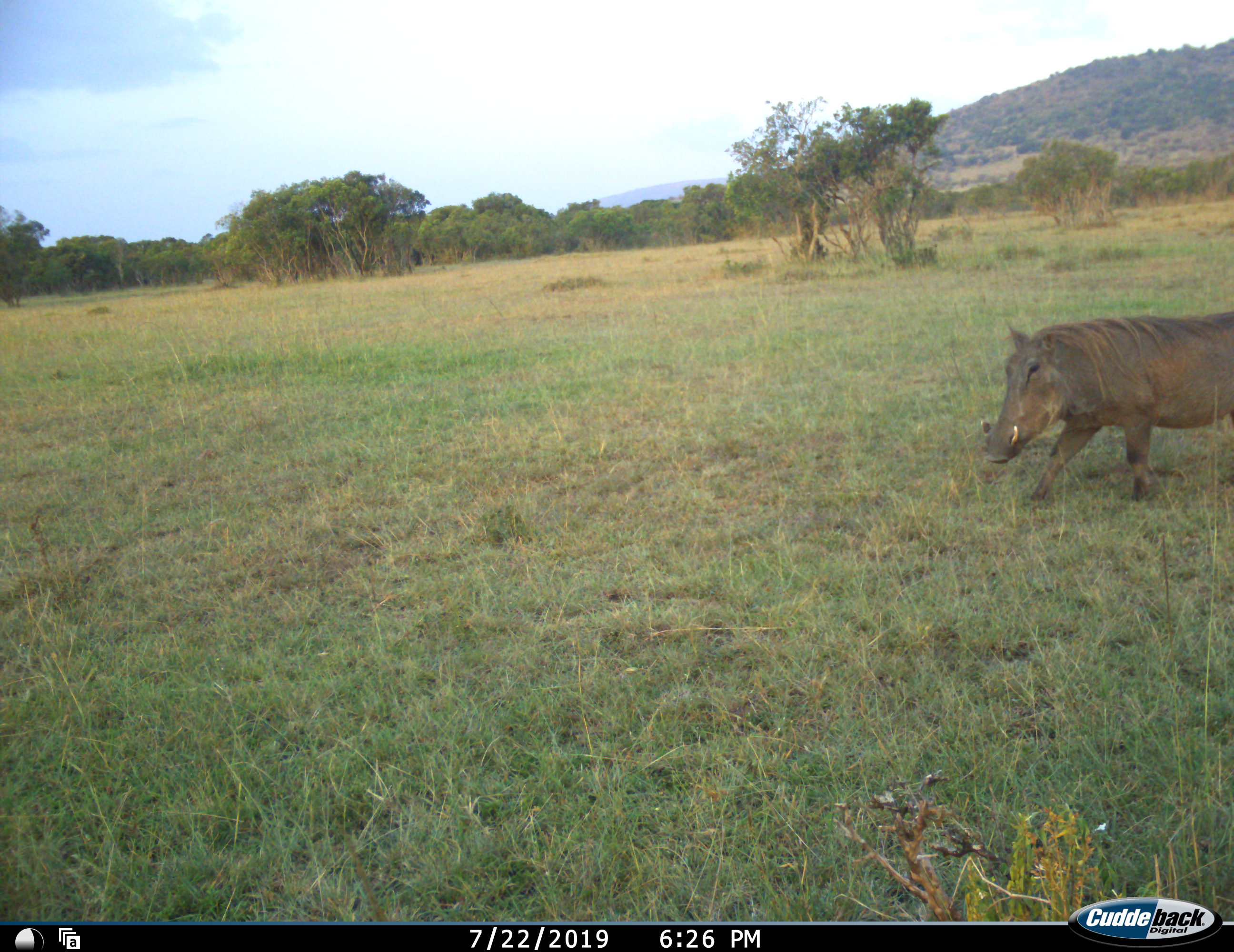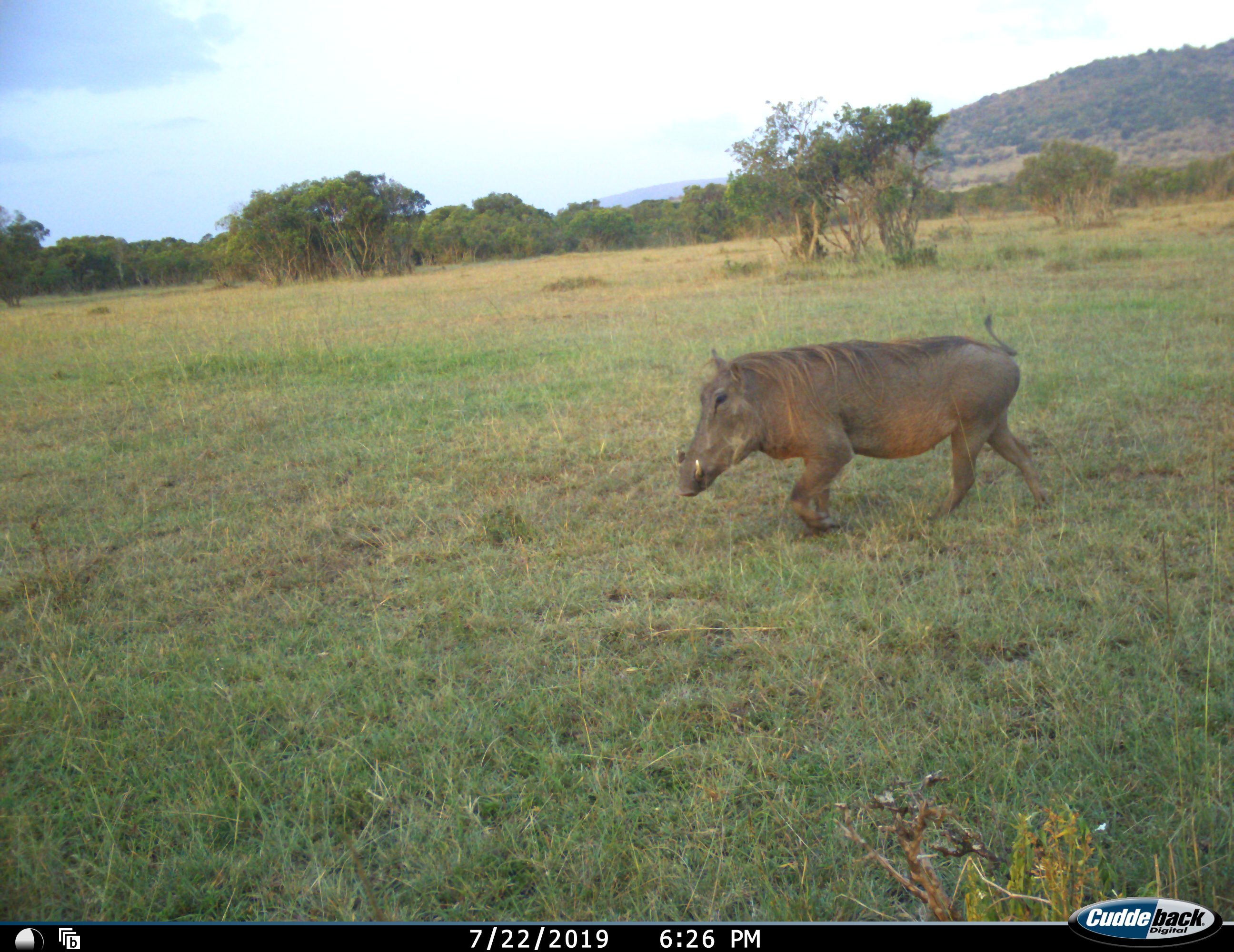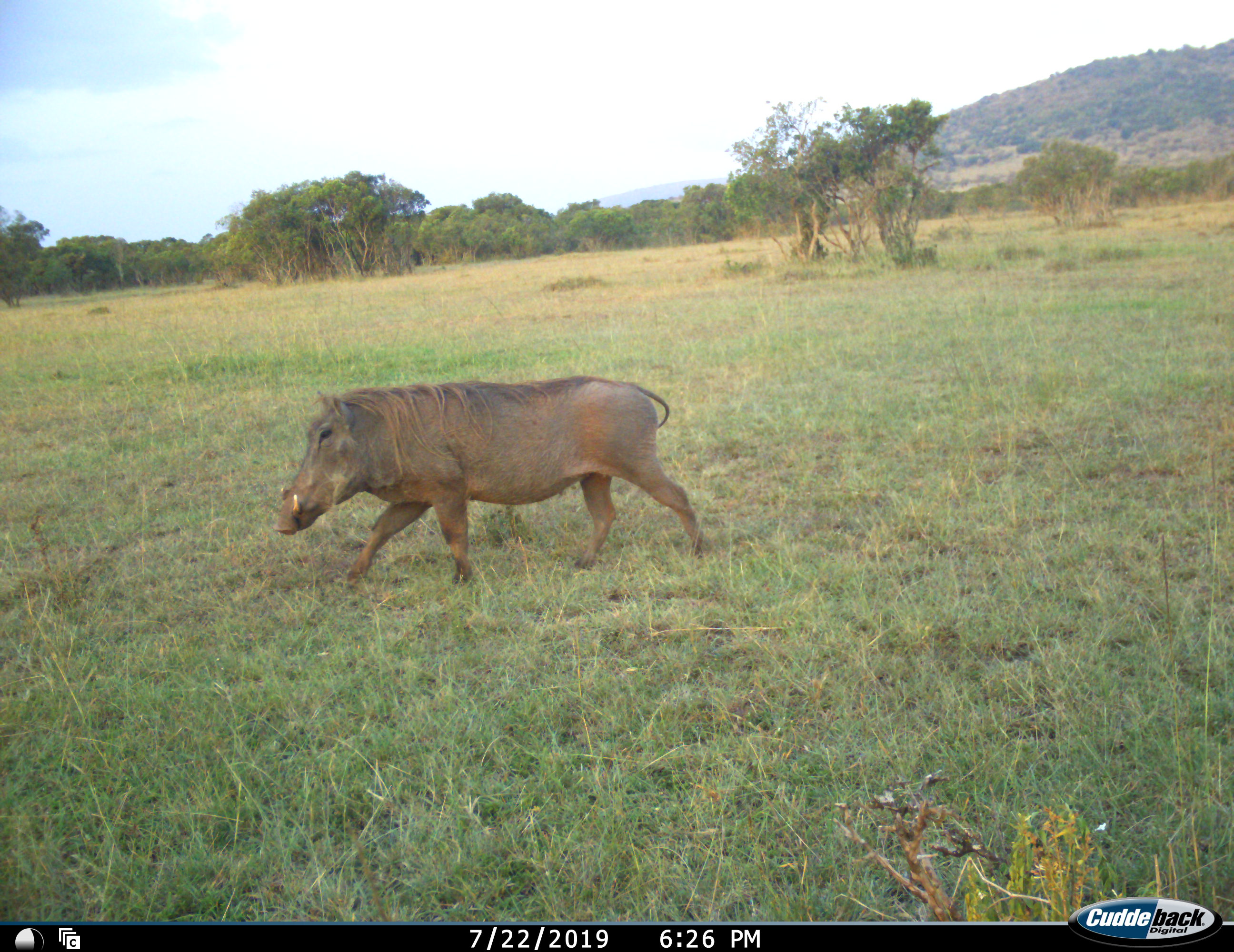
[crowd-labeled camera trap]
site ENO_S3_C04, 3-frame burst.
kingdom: Animalia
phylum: Chordata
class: Mammalia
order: Artiodactyla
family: Suidae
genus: Phacochoerus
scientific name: Phacochoerus africanus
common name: warthog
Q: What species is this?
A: Warthog (Phacochoerus africanus).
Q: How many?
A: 1.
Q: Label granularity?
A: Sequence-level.